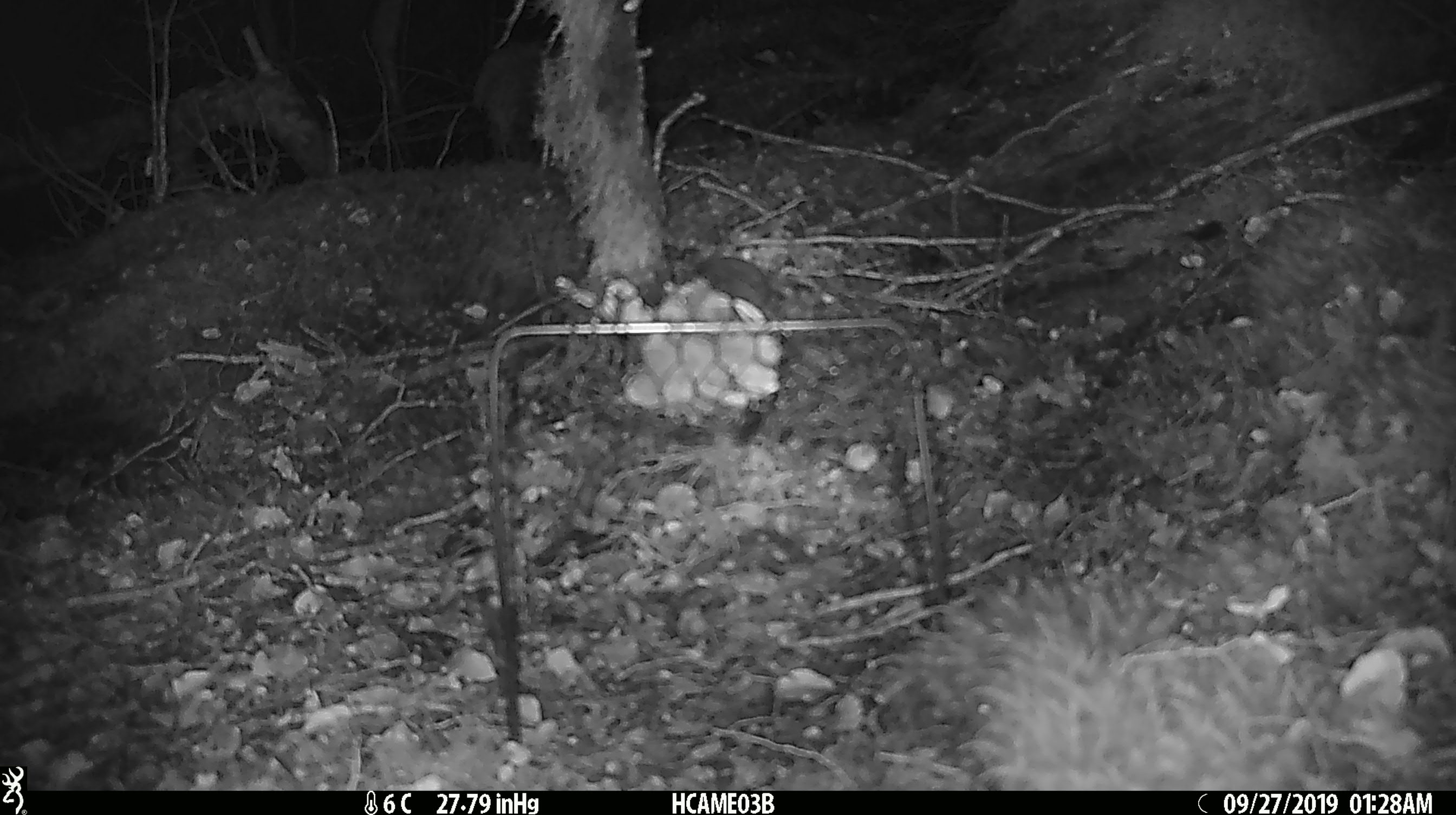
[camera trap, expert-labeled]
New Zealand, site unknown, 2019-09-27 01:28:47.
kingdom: Animalia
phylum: Chordata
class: Mammalia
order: Rodentia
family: Muridae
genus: Mus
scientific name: Mus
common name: mouse